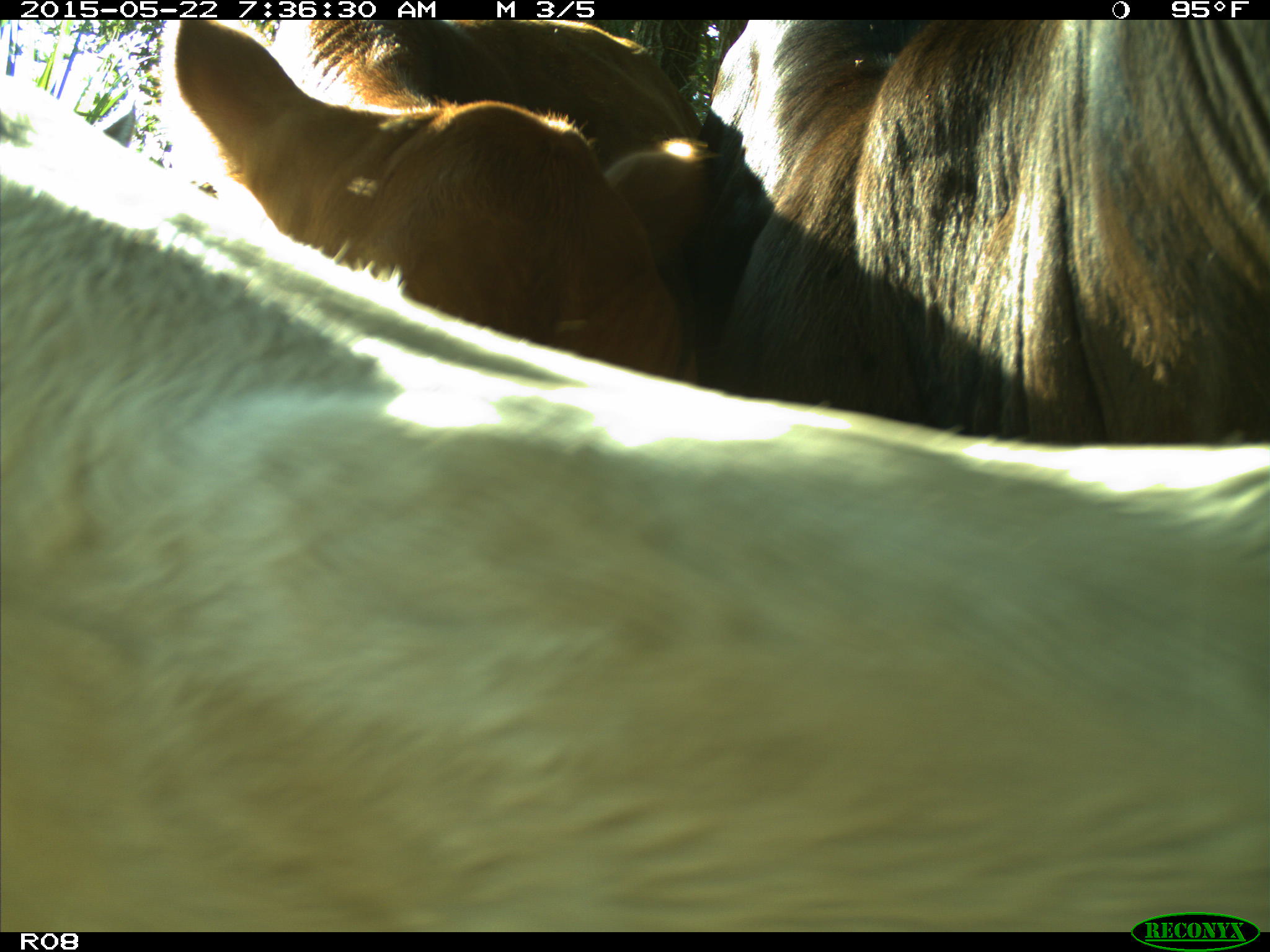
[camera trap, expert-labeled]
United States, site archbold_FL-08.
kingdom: Animalia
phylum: Chordata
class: Mammalia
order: Artiodactyla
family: Bovidae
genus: Bos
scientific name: Bos taurus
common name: domestic cow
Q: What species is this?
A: Bos taurus (domestic cow).